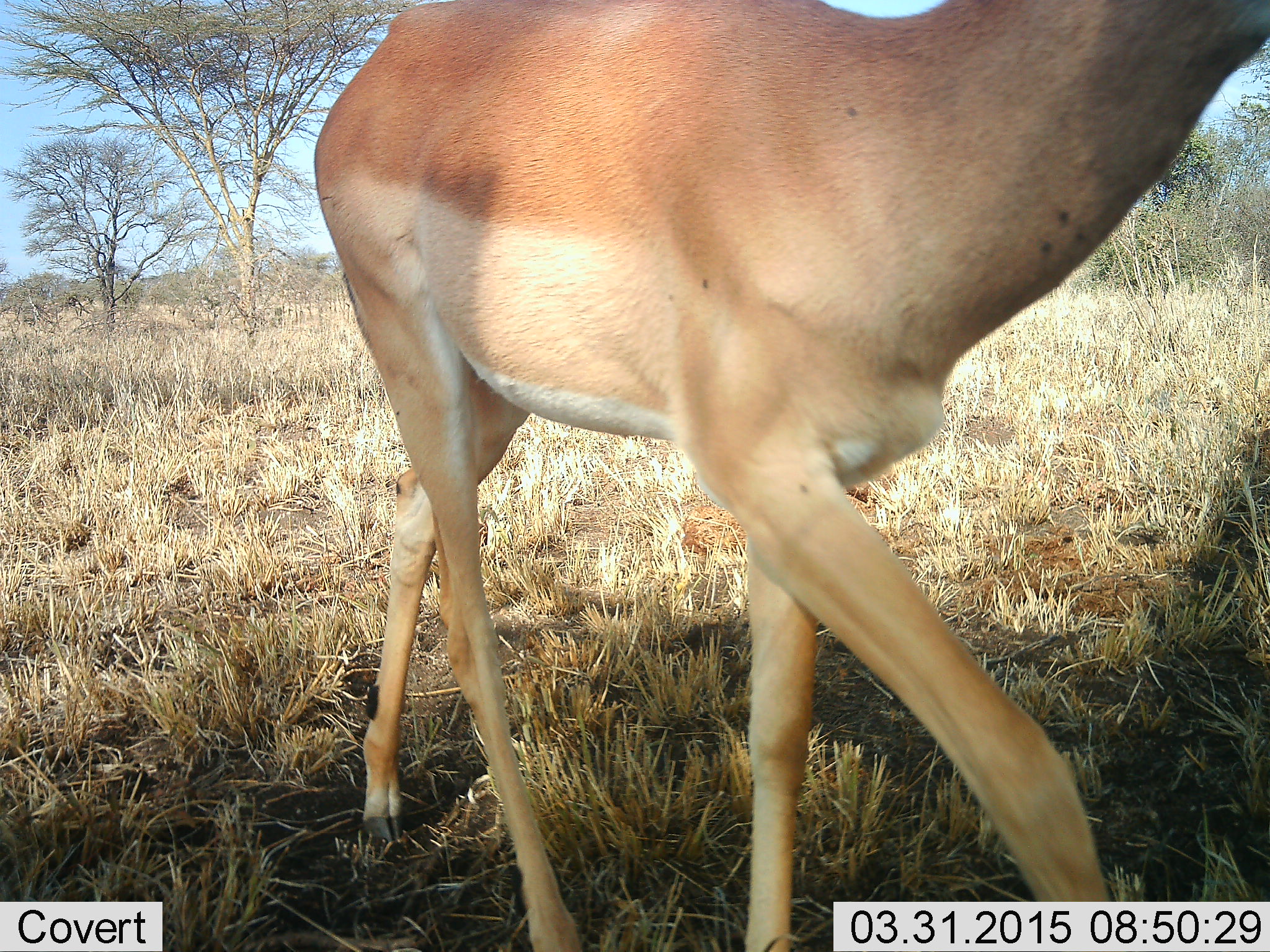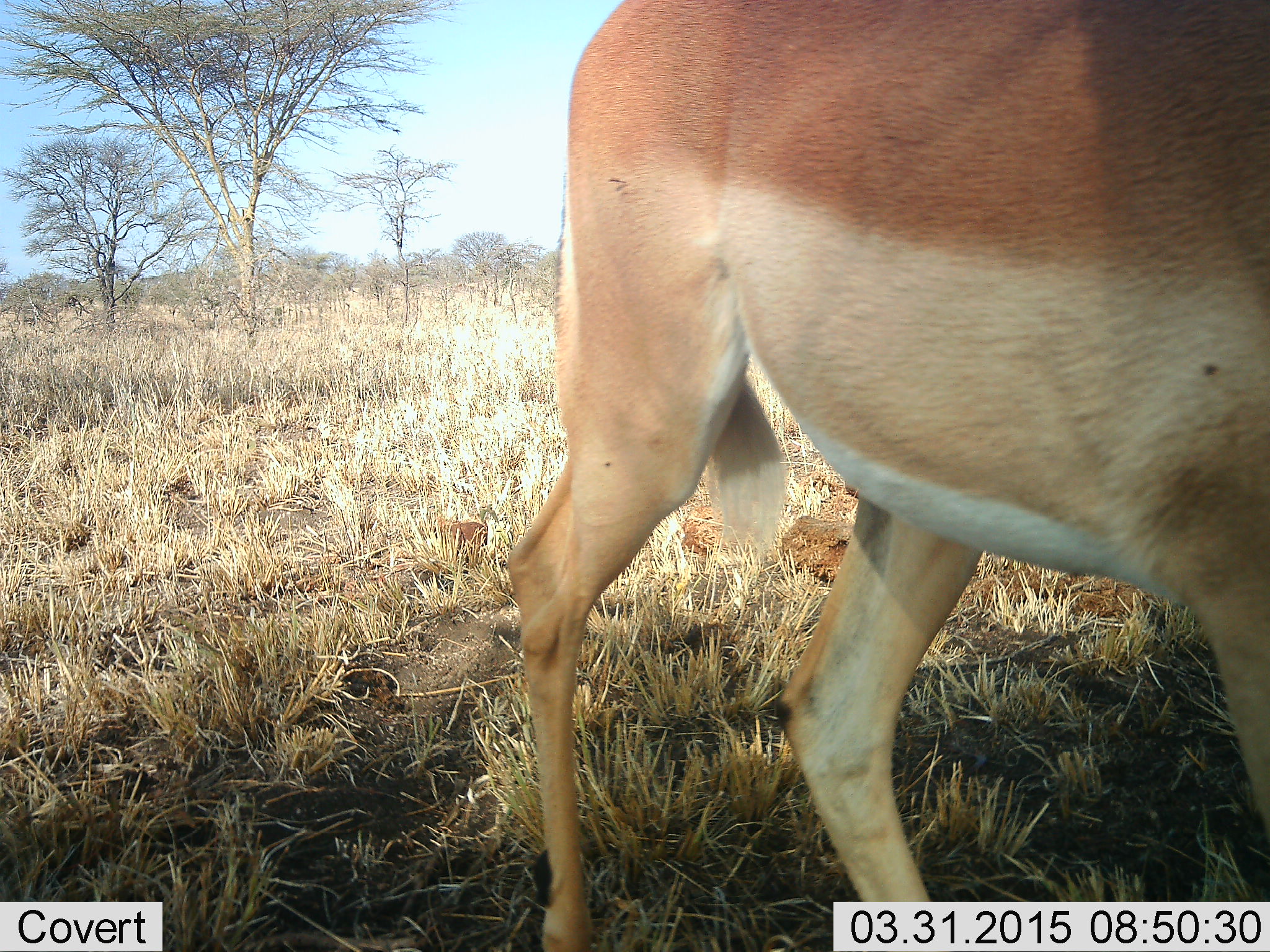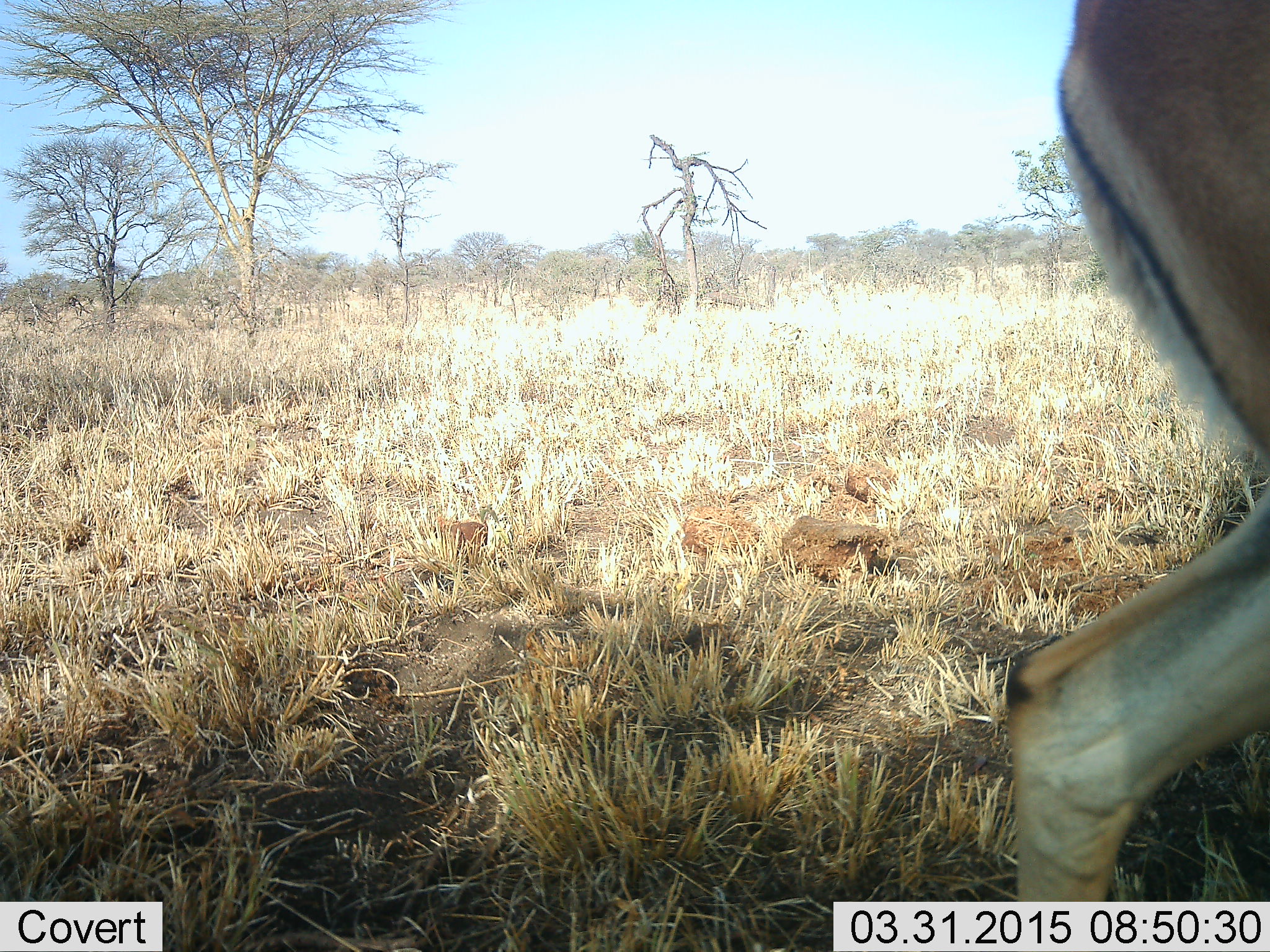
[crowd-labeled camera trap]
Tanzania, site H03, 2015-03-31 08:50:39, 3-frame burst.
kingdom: Animalia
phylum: Chordata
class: Mammalia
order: Artiodactyla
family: Bovidae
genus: Aepyceros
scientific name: Aepyceros melampus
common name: impala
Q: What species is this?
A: Impala (Aepyceros melampus).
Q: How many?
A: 1.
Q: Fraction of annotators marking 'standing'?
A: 30%.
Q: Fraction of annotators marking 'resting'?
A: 0%.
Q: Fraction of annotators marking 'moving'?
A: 80%.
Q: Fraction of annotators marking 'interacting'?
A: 0%.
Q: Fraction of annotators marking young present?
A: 0%.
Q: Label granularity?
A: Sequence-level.